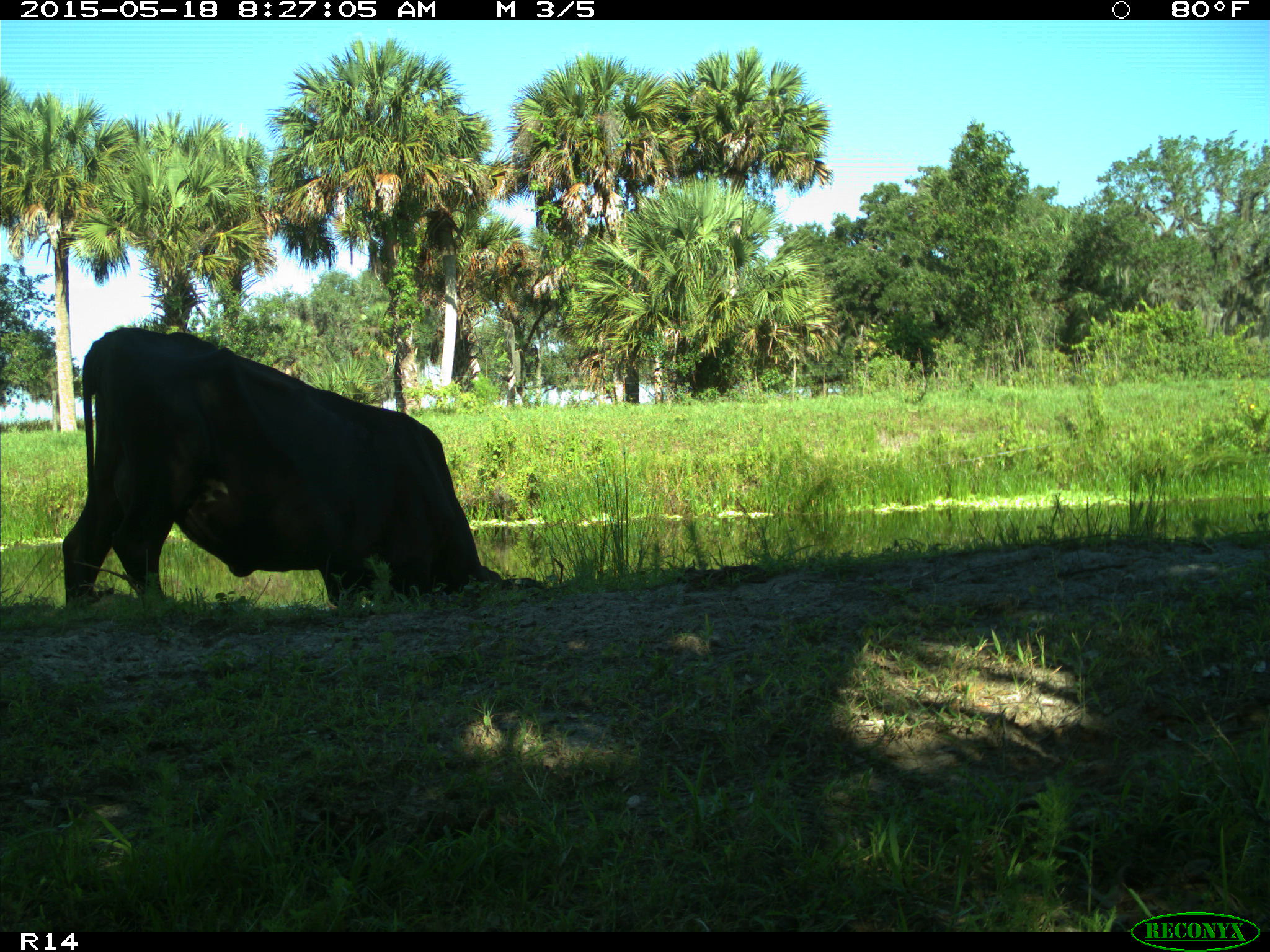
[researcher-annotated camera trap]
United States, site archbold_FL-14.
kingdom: Animalia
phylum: Chordata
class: Mammalia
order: Artiodactyla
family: Bovidae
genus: Bos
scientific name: Bos taurus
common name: domestic cow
Bos taurus (domestic cow).